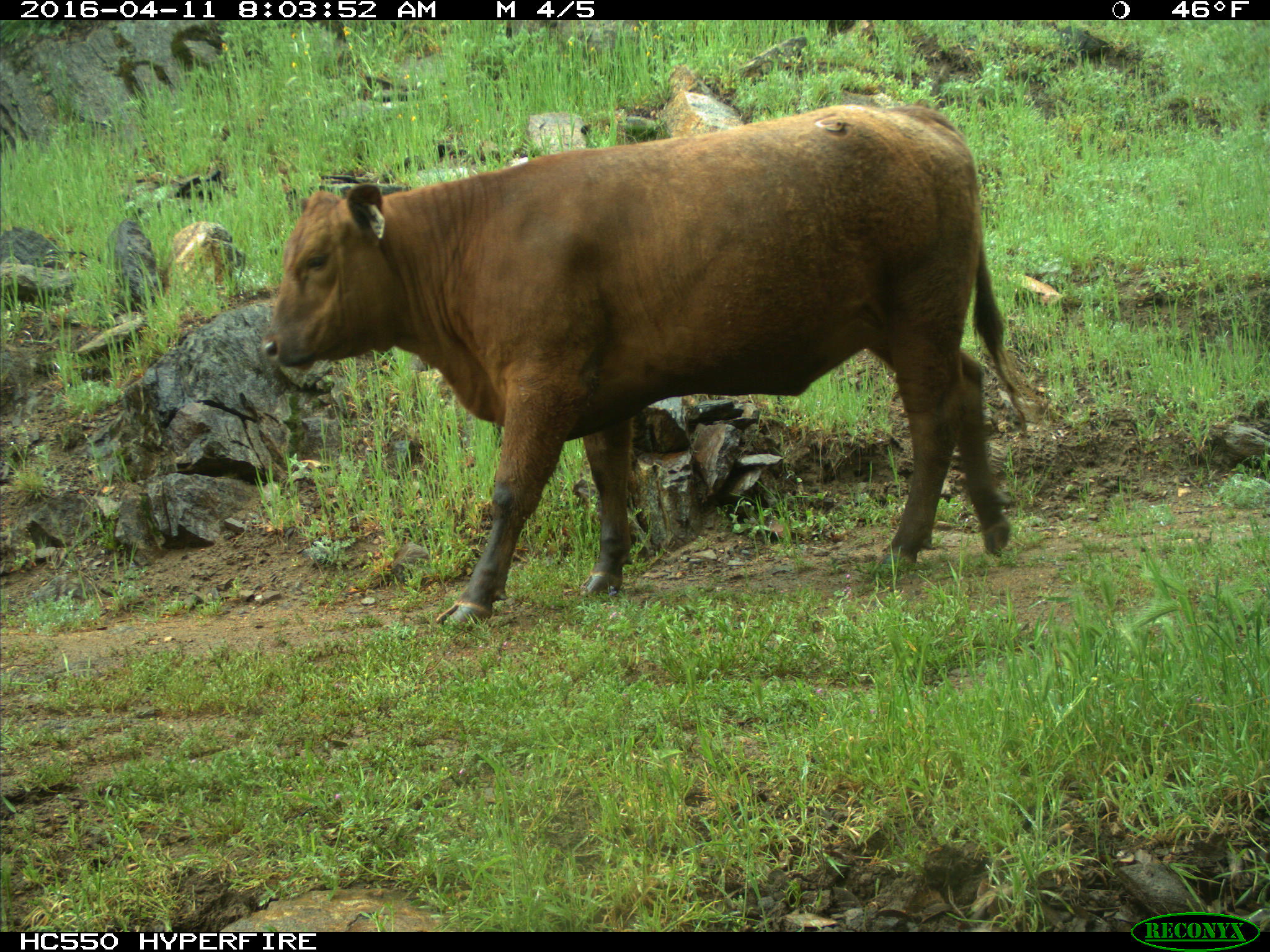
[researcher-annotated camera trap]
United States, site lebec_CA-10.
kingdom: Animalia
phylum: Chordata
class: Mammalia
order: Artiodactyla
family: Bovidae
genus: Bos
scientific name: Bos taurus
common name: domestic cow